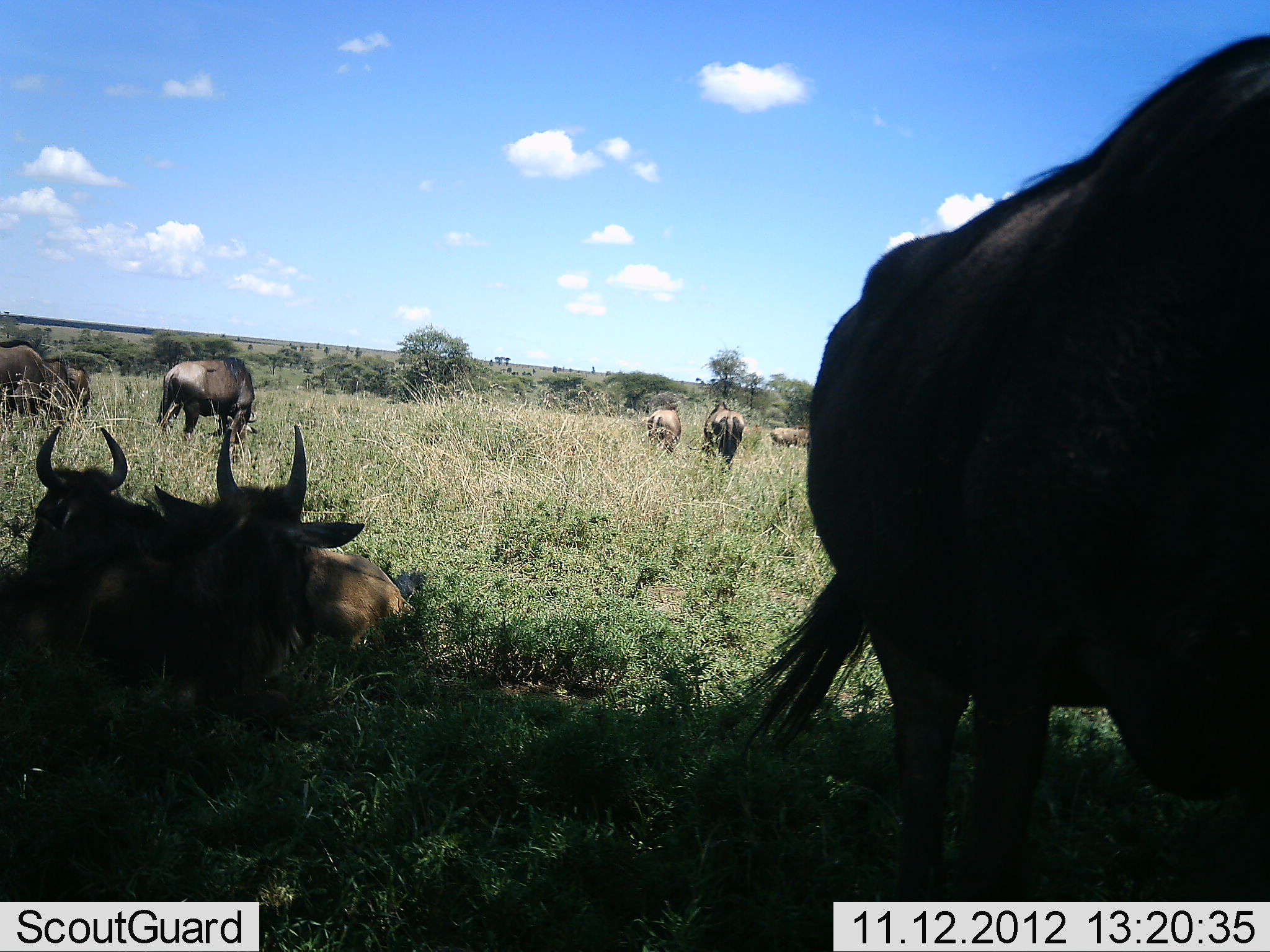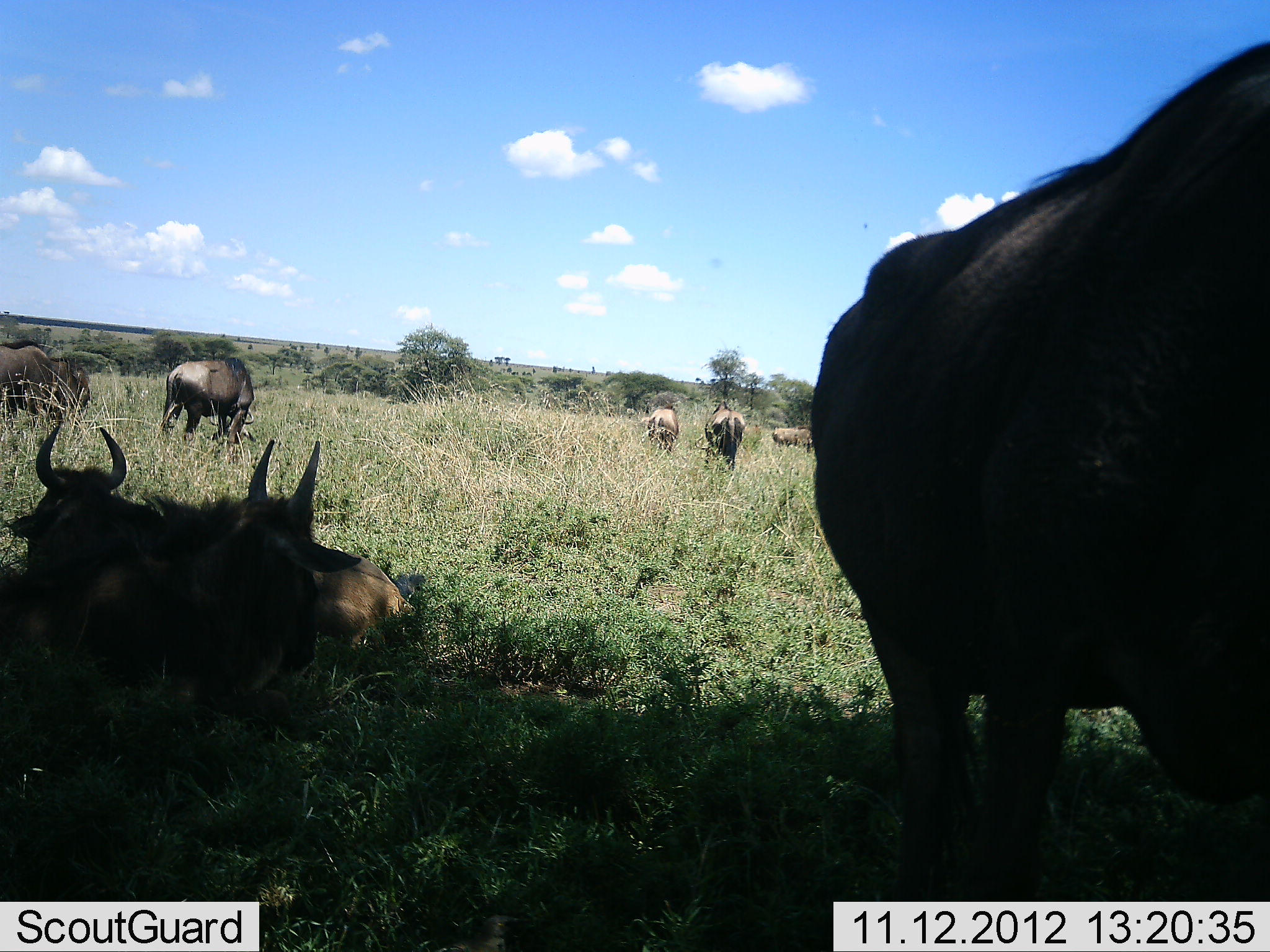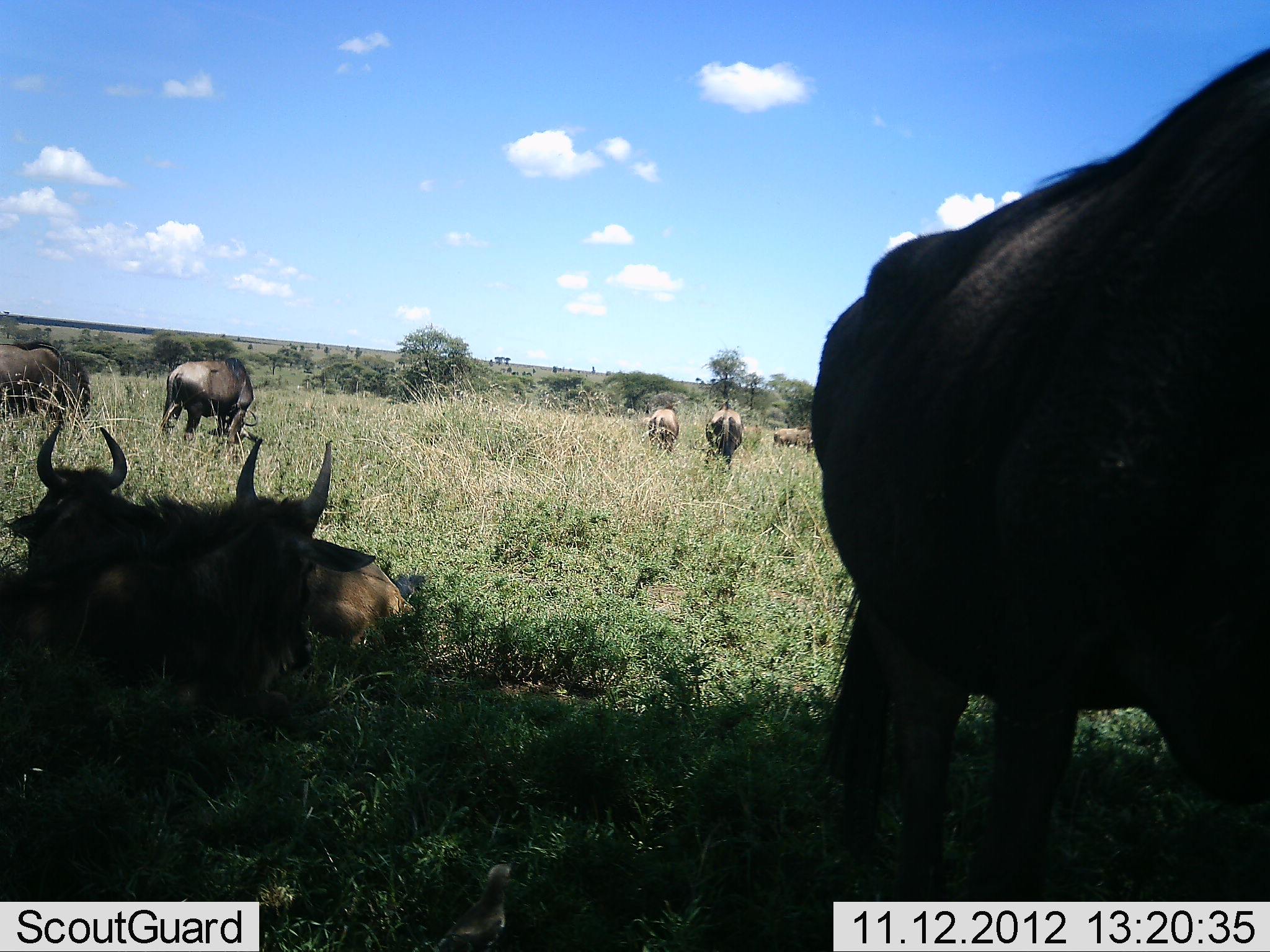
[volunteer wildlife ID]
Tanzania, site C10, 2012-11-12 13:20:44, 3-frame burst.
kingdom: Animalia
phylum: Chordata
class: Mammalia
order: Artiodactyla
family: Bovidae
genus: Connochaetes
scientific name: Connochaetes taurinus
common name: blue wildebeest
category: wildebeest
Wildebeest (blue wildebeest) (Connochaetes taurinus), count 8. Behavior (volunteer vote fractions): standing 80%, resting 90%, moving 0%, interacting 10%. Young present (vote fraction): 0%. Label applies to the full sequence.